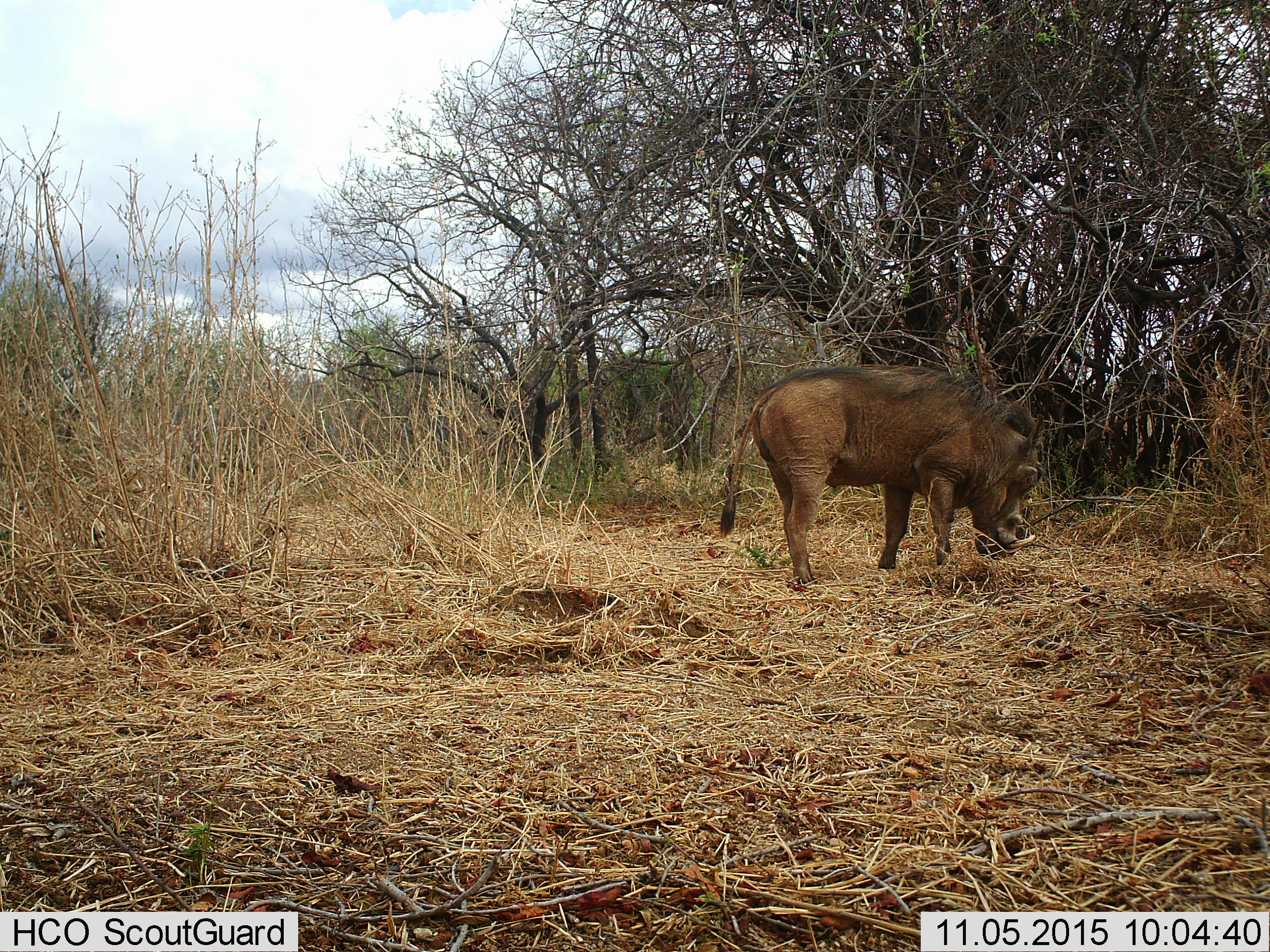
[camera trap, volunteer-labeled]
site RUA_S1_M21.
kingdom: Animalia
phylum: Chordata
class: Mammalia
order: Artiodactyla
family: Suidae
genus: Phacochoerus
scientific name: Phacochoerus africanus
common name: warthog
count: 1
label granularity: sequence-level